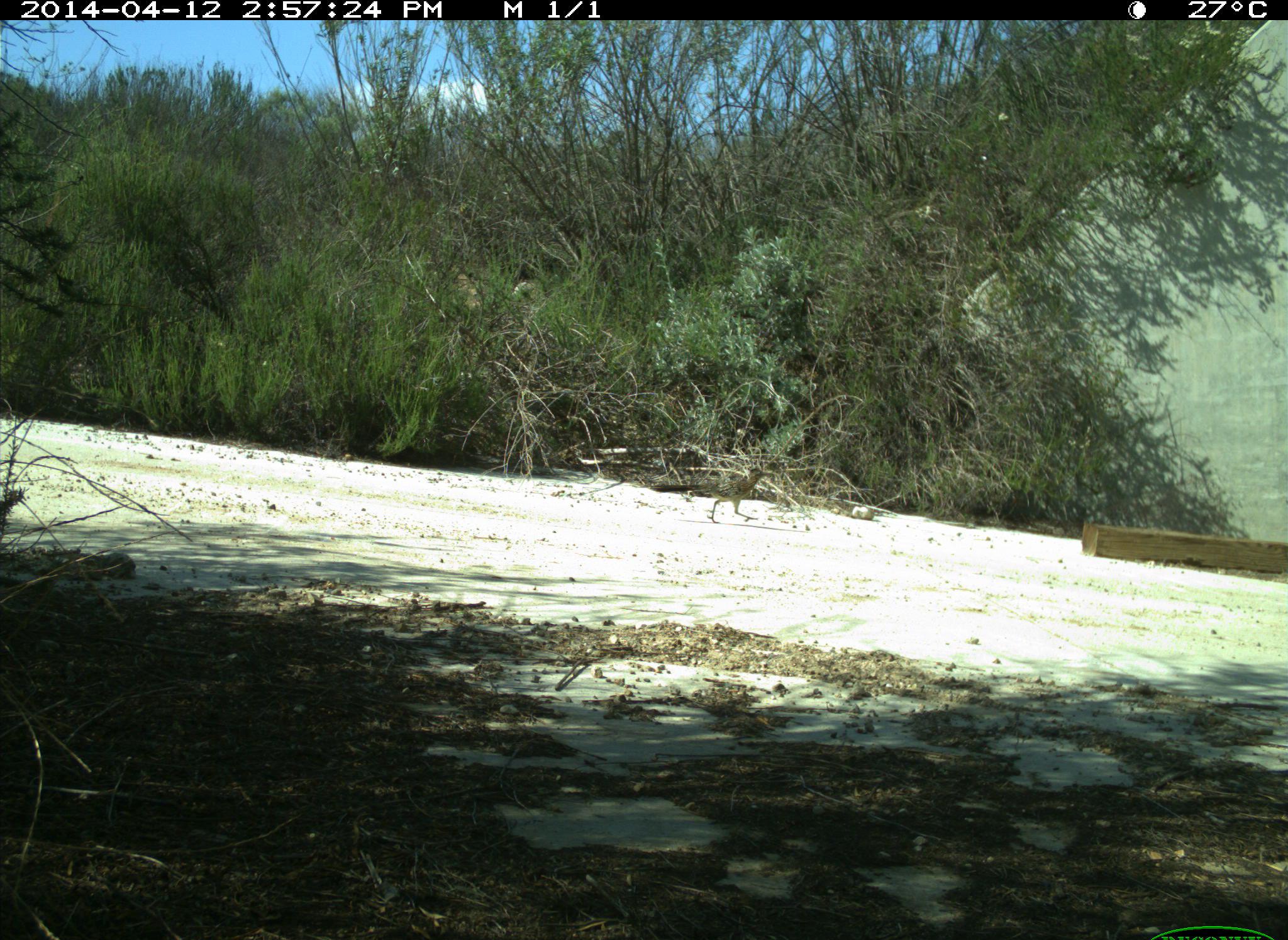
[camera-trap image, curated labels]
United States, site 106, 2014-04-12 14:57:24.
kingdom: Animalia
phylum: Chordata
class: Aves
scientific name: Aves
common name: bird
Bird (Aves).